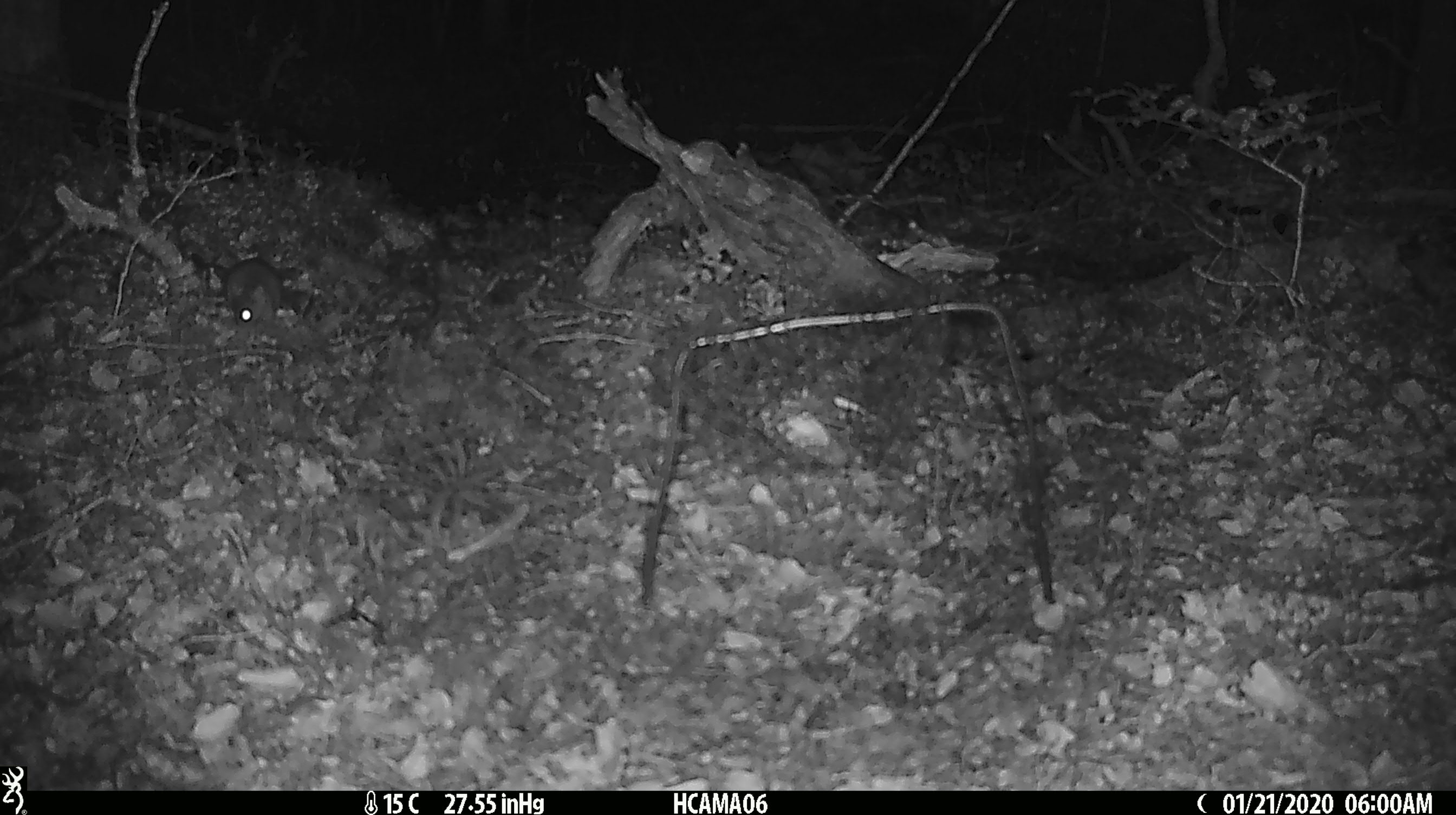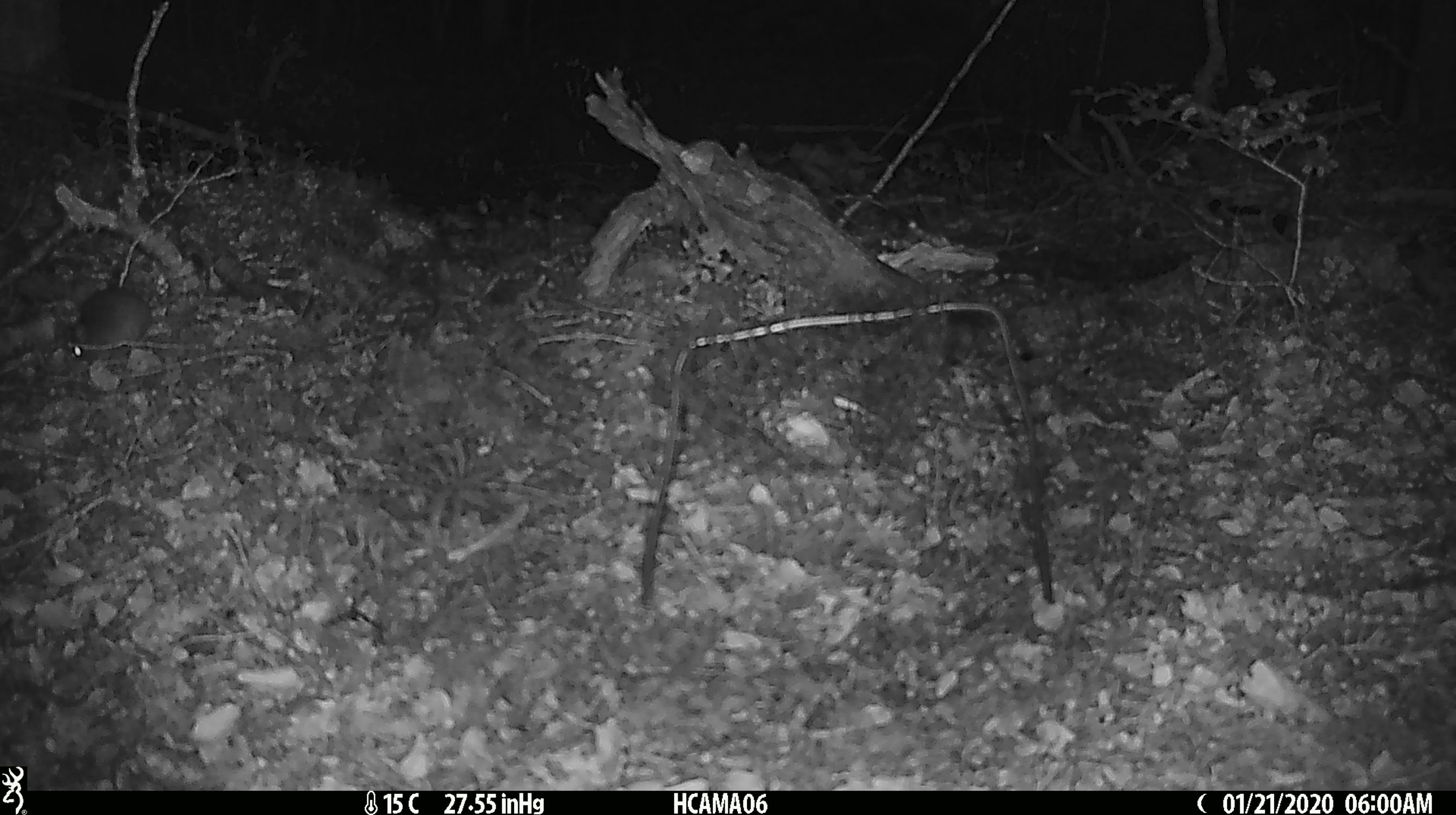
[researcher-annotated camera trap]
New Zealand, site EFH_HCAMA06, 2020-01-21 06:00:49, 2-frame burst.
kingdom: Animalia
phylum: Chordata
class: Mammalia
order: Rodentia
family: Muridae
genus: Mus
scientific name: Mus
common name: mouse